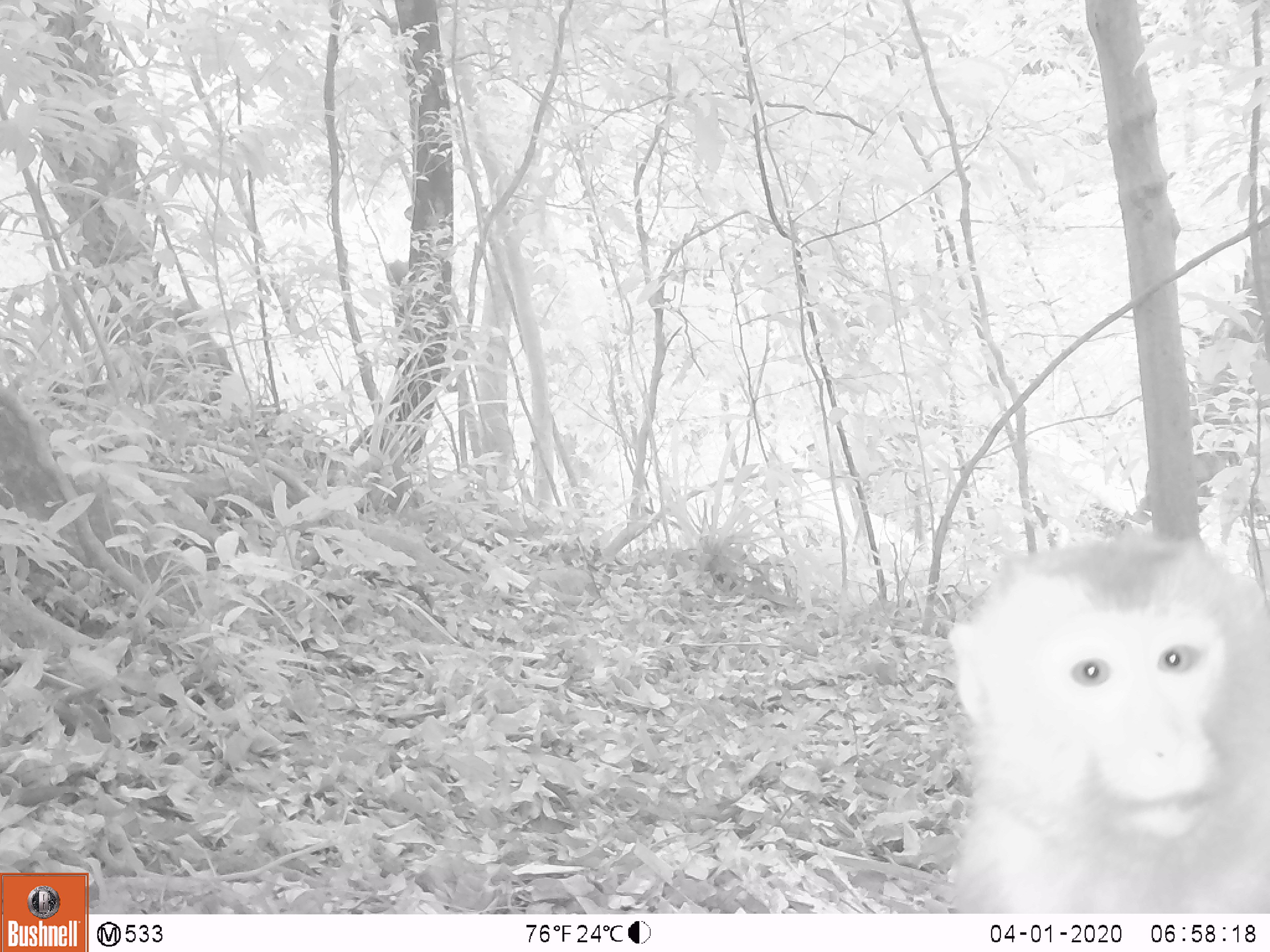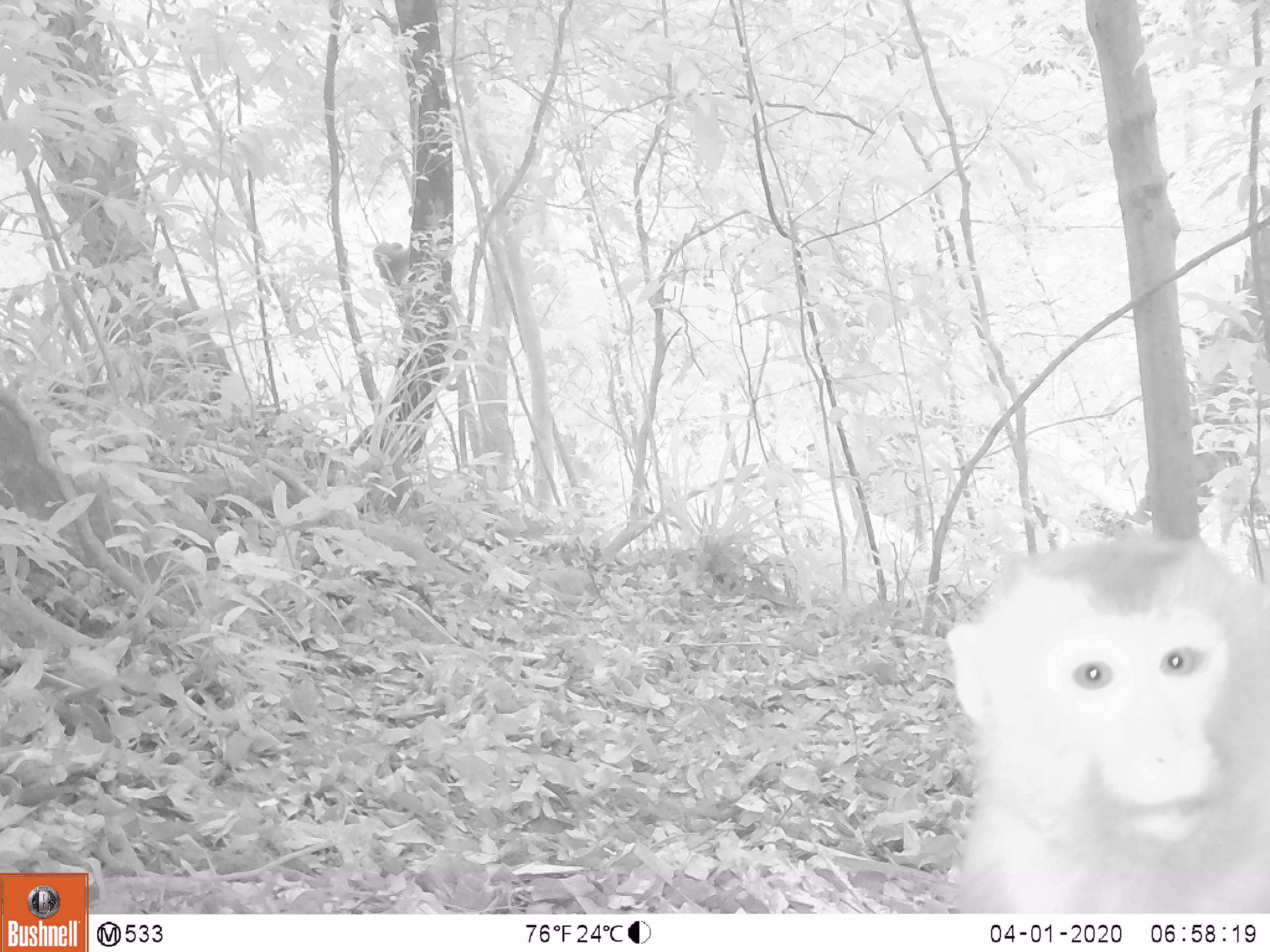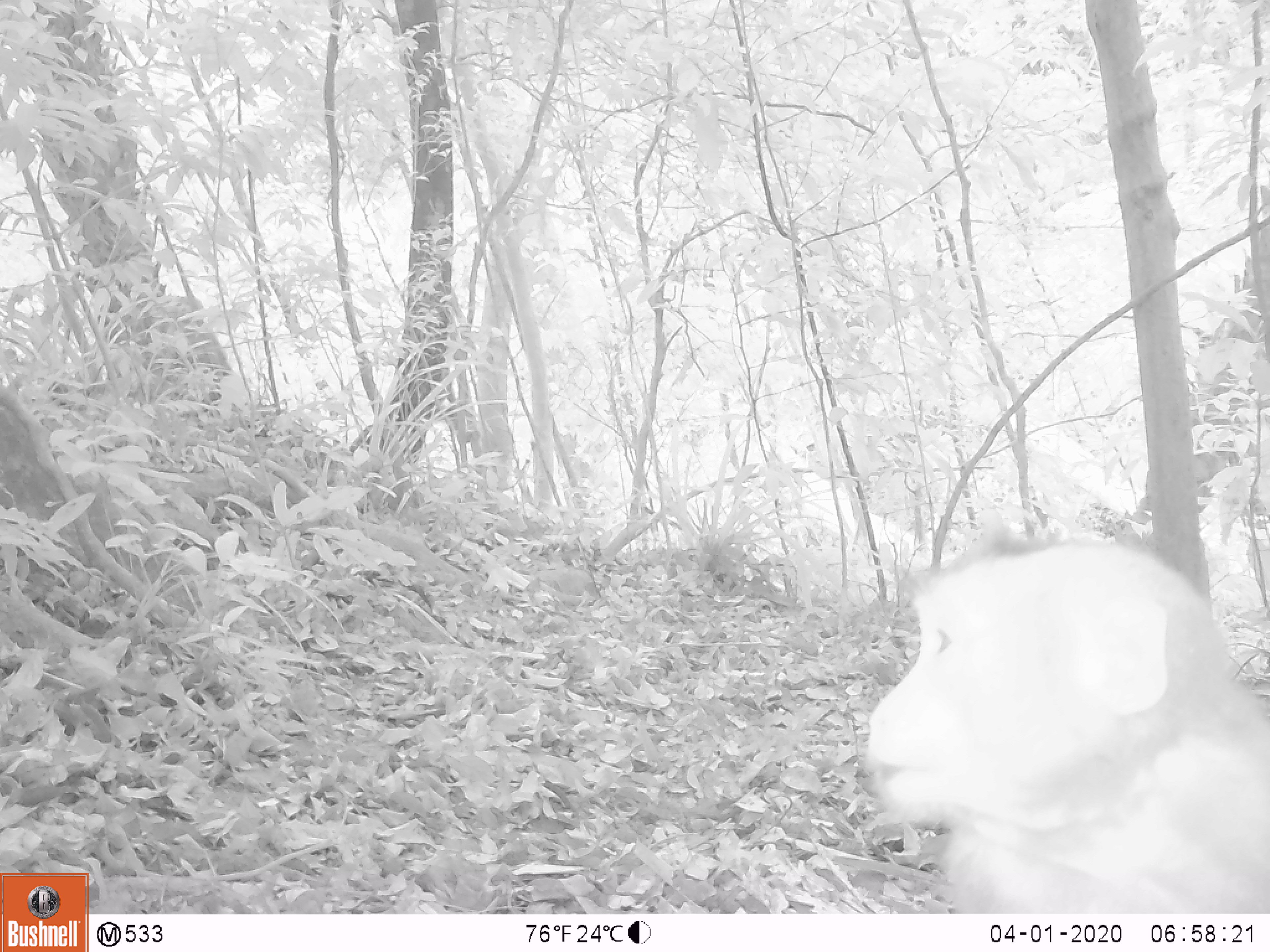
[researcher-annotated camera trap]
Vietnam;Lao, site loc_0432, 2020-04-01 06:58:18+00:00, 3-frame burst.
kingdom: Animalia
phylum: Chordata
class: Mammalia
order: Primates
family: Cercopithecidae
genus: Macaca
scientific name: Macaca nemestrina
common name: pig-tailed macaque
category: pig tailed macaque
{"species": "pig tailed macaque (pig-tailed macaque) (Macaca nemestrina)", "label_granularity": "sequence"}